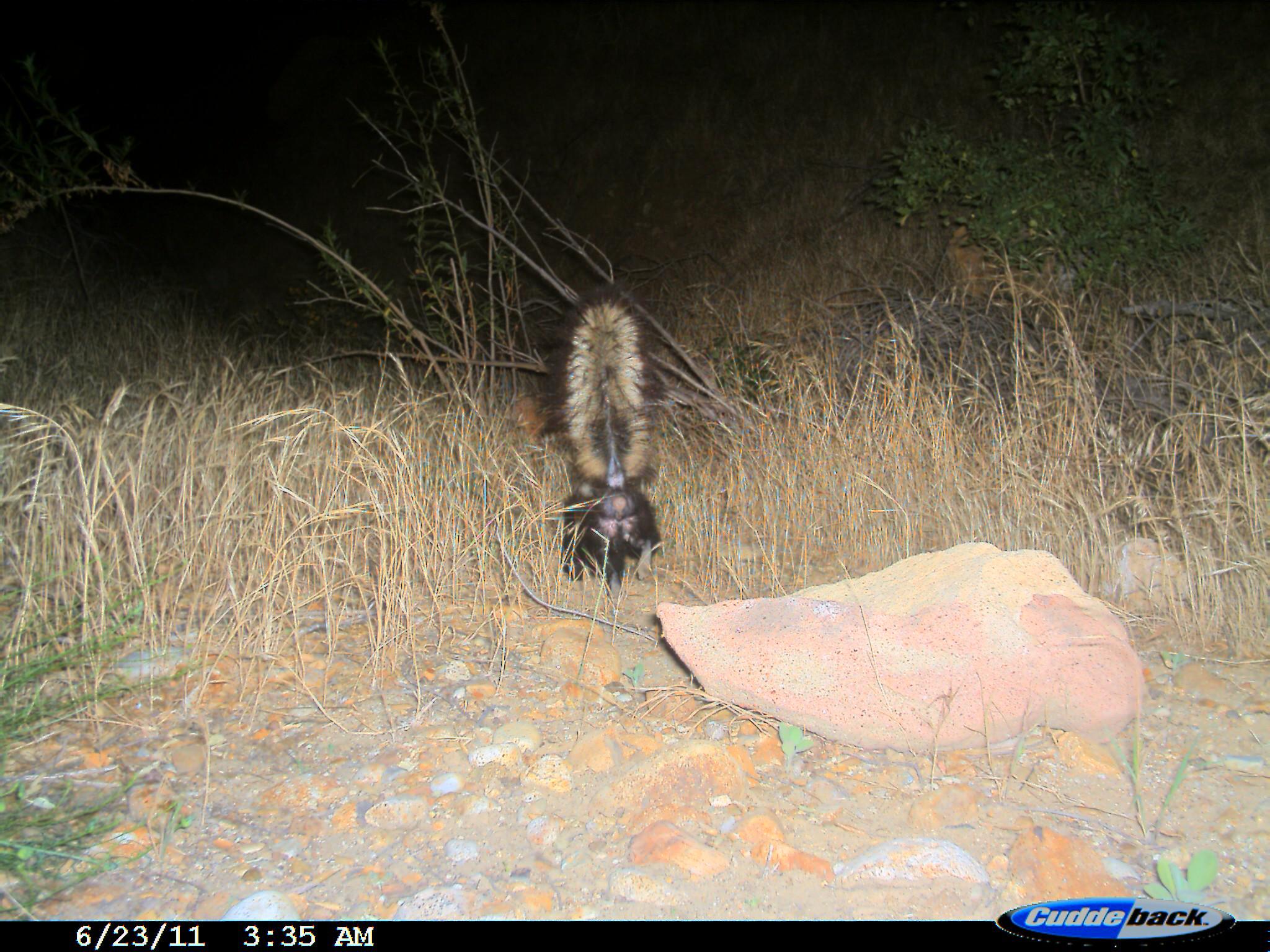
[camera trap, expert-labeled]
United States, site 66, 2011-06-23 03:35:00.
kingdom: Animalia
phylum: Chordata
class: Mammalia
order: Carnivora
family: Mephitidae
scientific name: Mephitidae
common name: skunk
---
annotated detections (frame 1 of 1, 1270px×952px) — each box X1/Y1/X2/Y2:
skunk: 547/289/664/596